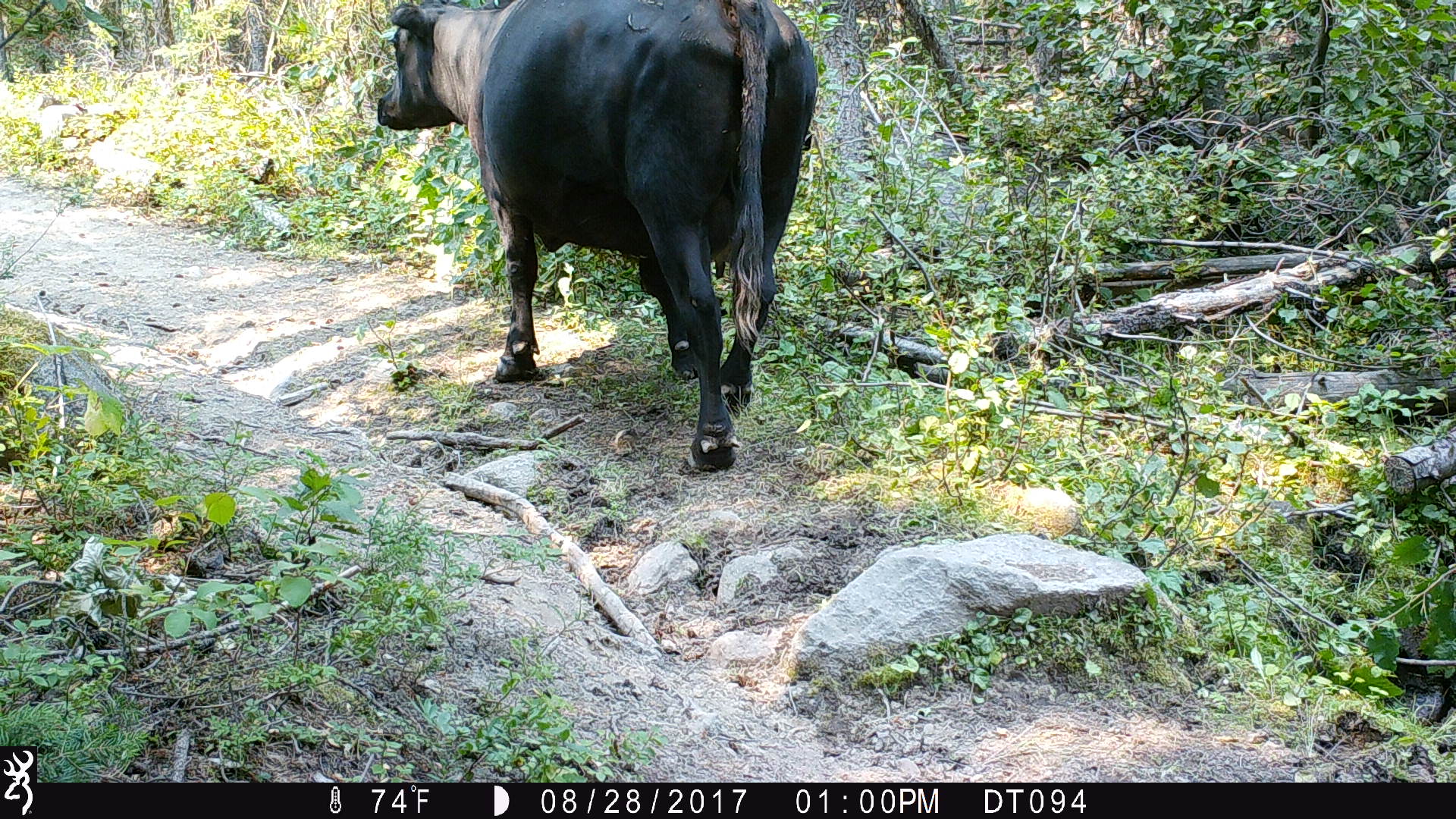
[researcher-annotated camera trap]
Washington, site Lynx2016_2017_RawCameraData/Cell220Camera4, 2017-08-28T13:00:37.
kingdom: Animalia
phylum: Chordata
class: Mammalia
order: Artiodactyla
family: Bovidae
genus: Bos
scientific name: Bos taurus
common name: domestic cattle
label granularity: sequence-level